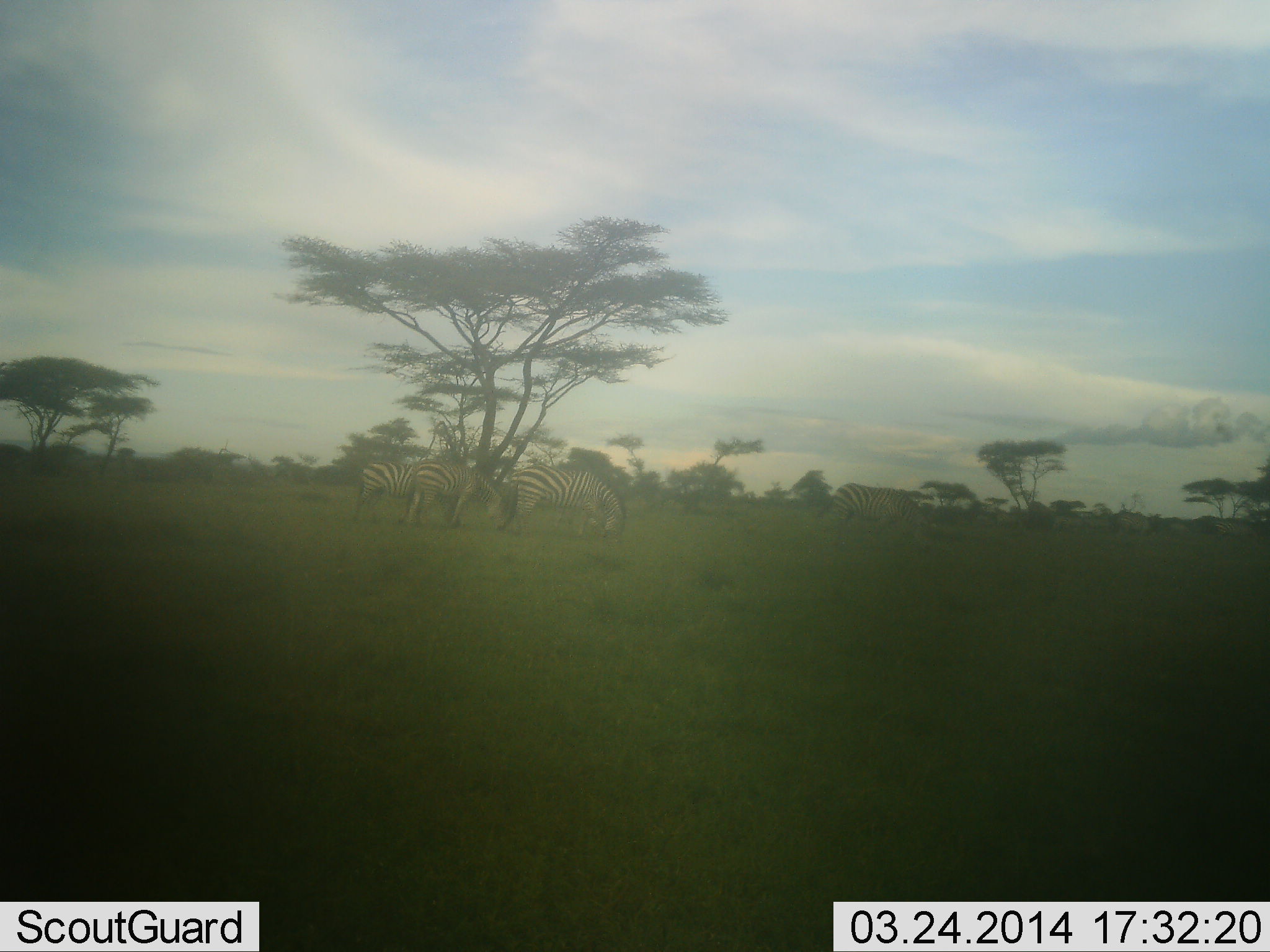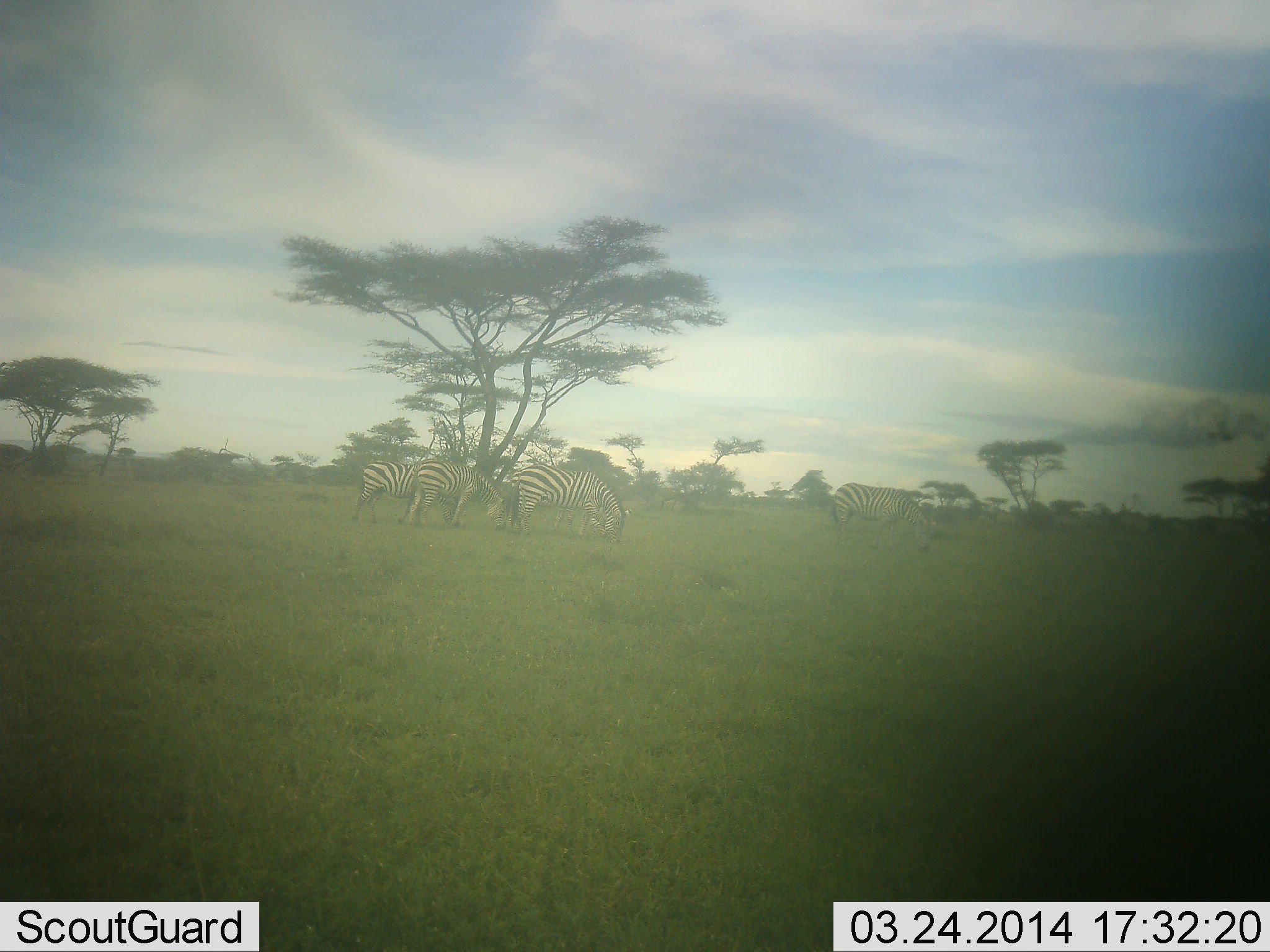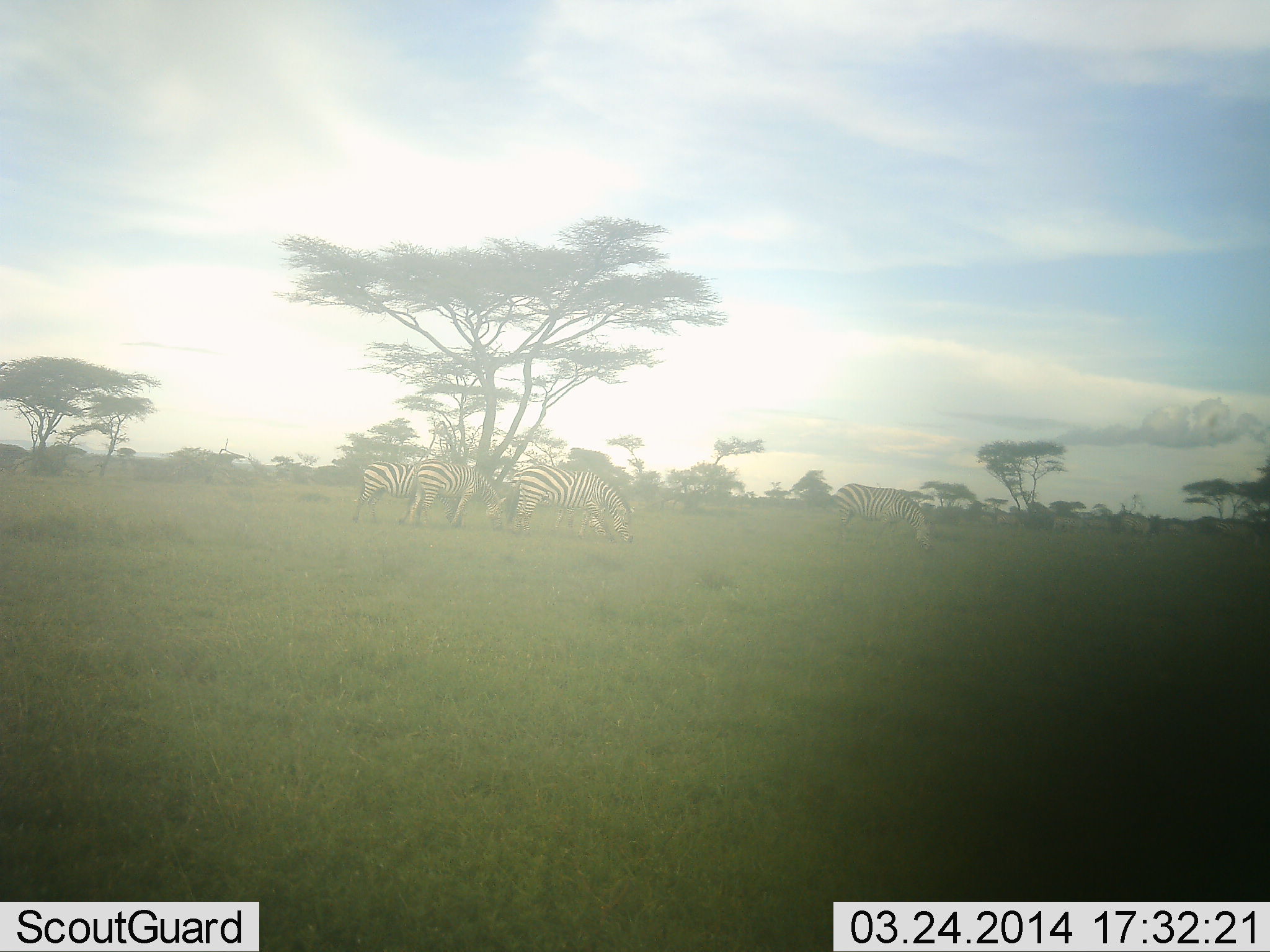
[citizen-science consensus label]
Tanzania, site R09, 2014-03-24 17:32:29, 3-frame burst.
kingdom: Animalia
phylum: Chordata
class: Mammalia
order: Perissodactyla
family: Equidae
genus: Equus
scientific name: Equus quagga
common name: plains zebra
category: zebra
Zebra (plains zebra) (Equus quagga), count 4. Behavior (volunteer vote fractions): standing 30%, resting 0%, moving 10%, interacting 0%. Young present (vote fraction): 0%. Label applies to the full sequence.